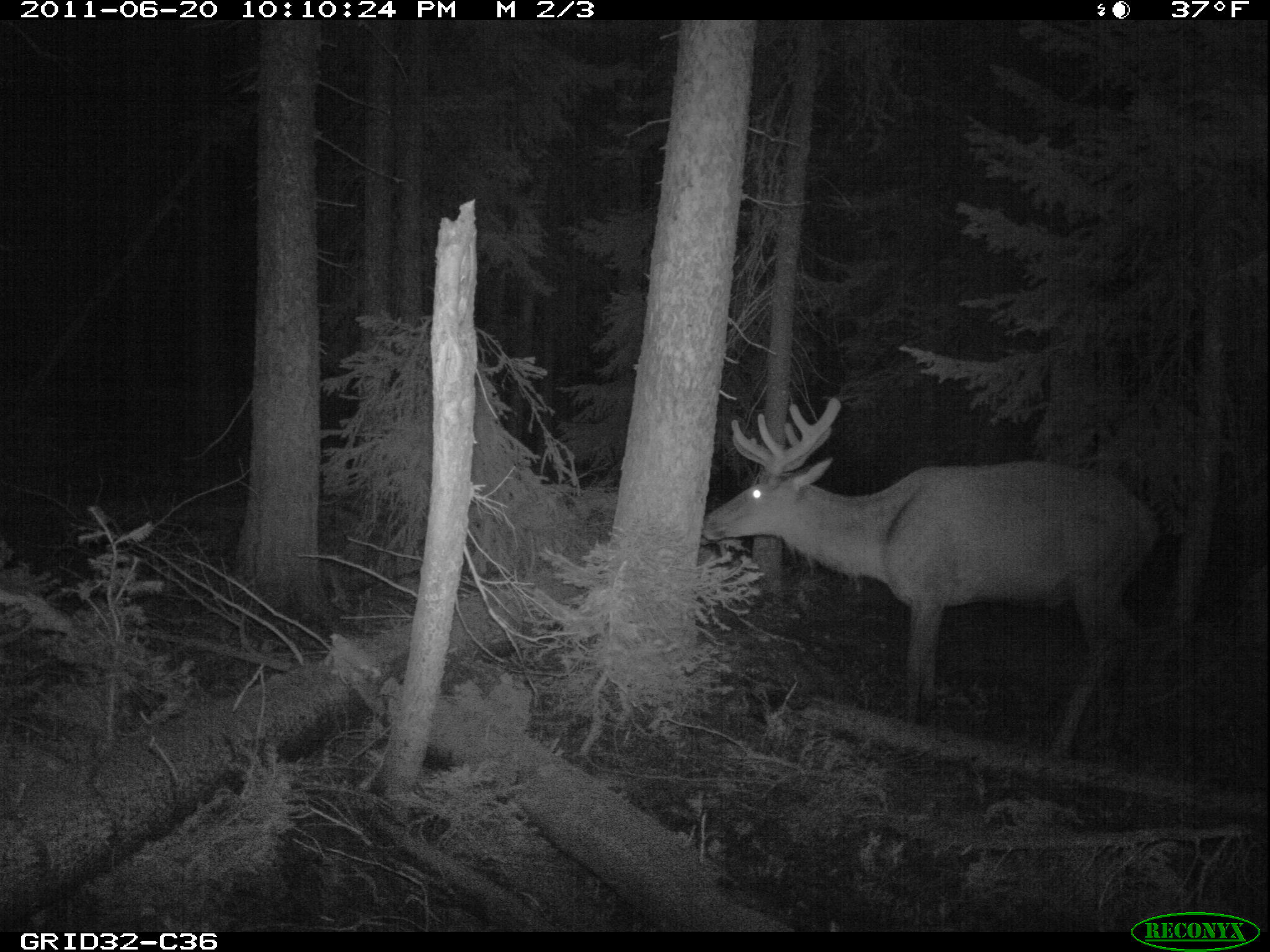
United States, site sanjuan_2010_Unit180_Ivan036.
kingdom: Animalia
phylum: Chordata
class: Mammalia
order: Artiodactyla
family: Cervidae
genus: Cervus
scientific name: Cervus elaphus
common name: red deer